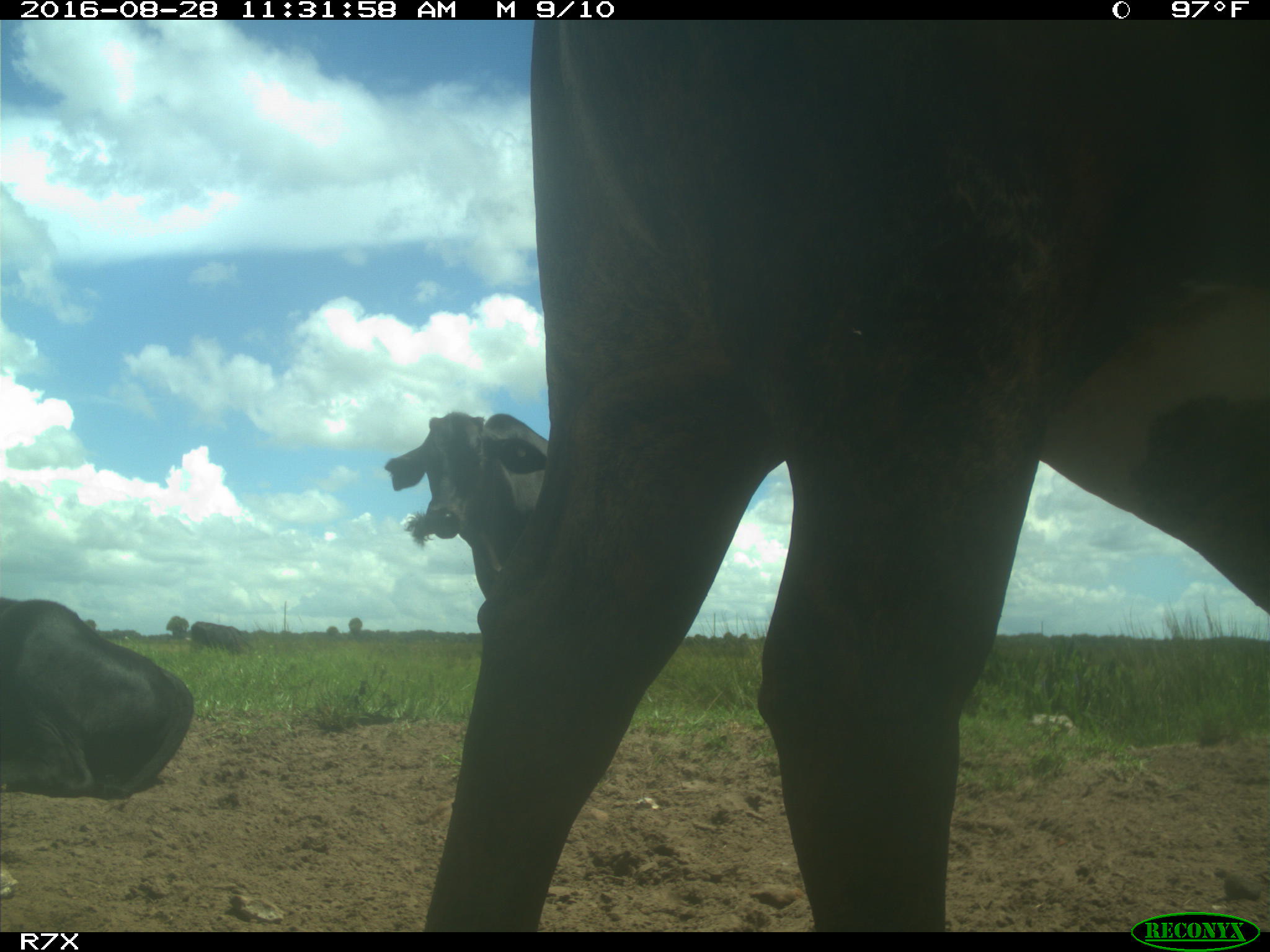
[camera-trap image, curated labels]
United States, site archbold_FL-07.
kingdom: Animalia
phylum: Chordata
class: Mammalia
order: Artiodactyla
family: Bovidae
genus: Bos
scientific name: Bos taurus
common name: domestic cow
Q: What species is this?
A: Bos taurus (domestic cow).